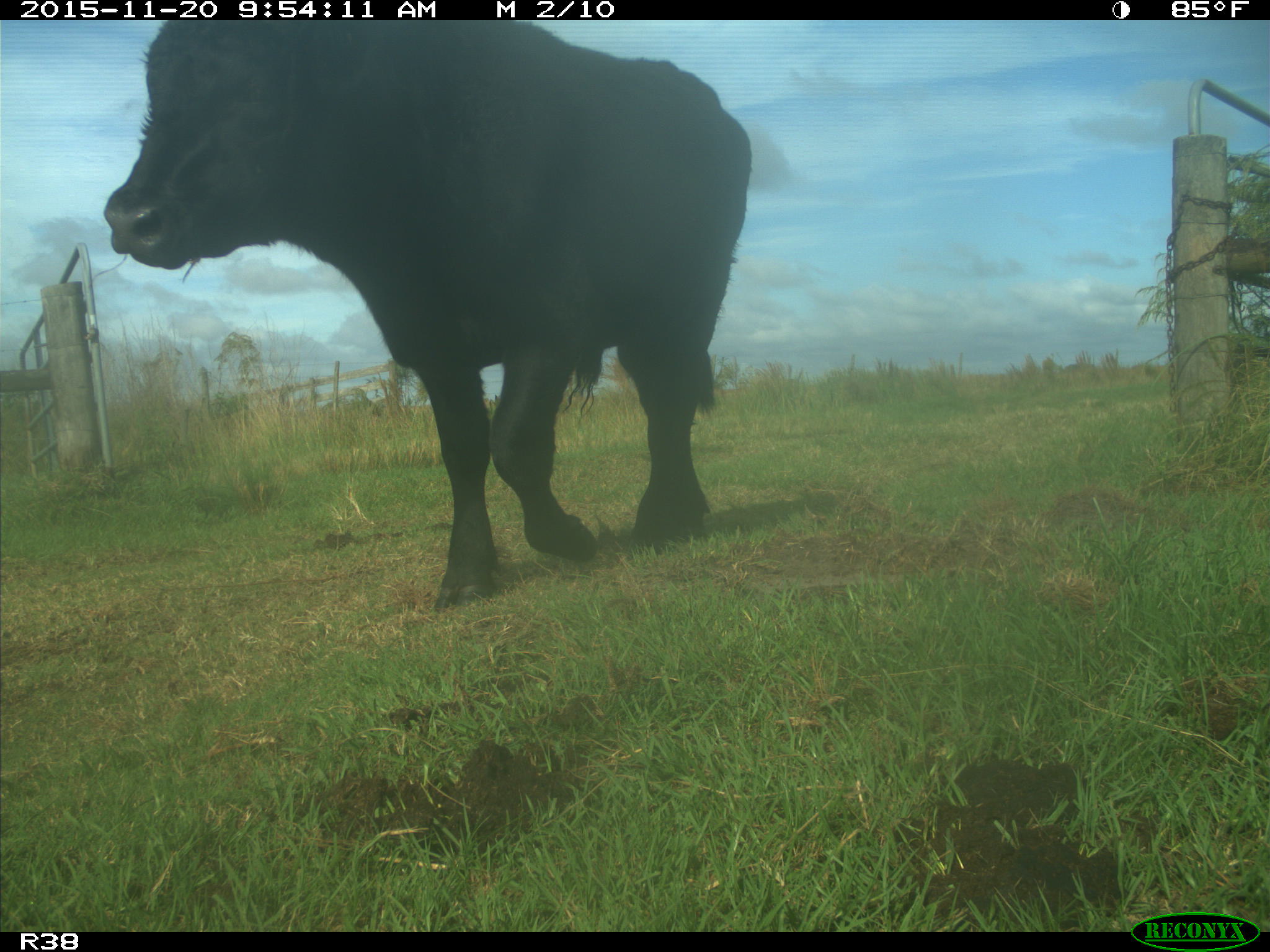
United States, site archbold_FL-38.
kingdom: Animalia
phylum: Chordata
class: Mammalia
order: Artiodactyla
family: Bovidae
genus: Bos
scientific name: Bos taurus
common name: domestic cow